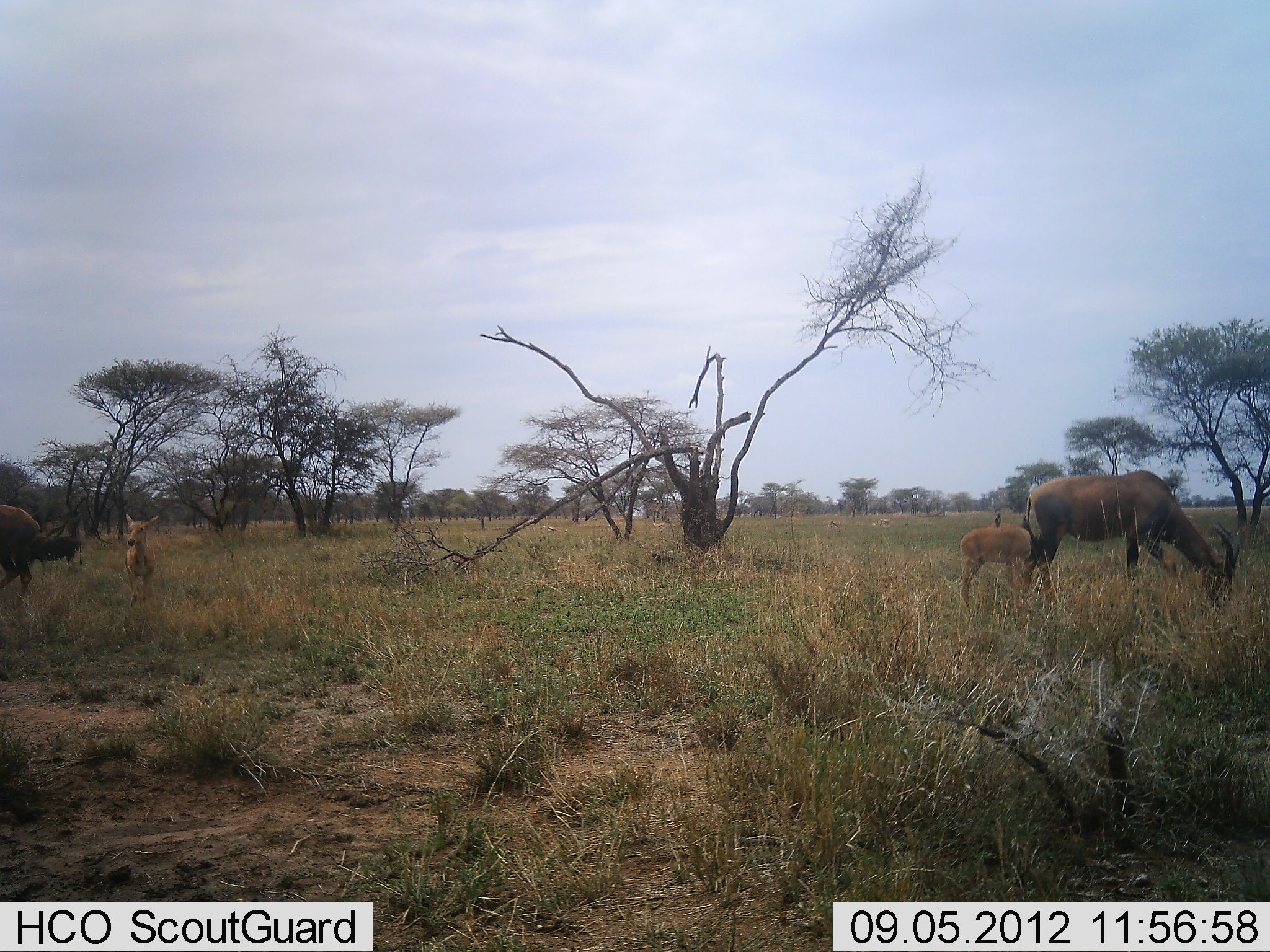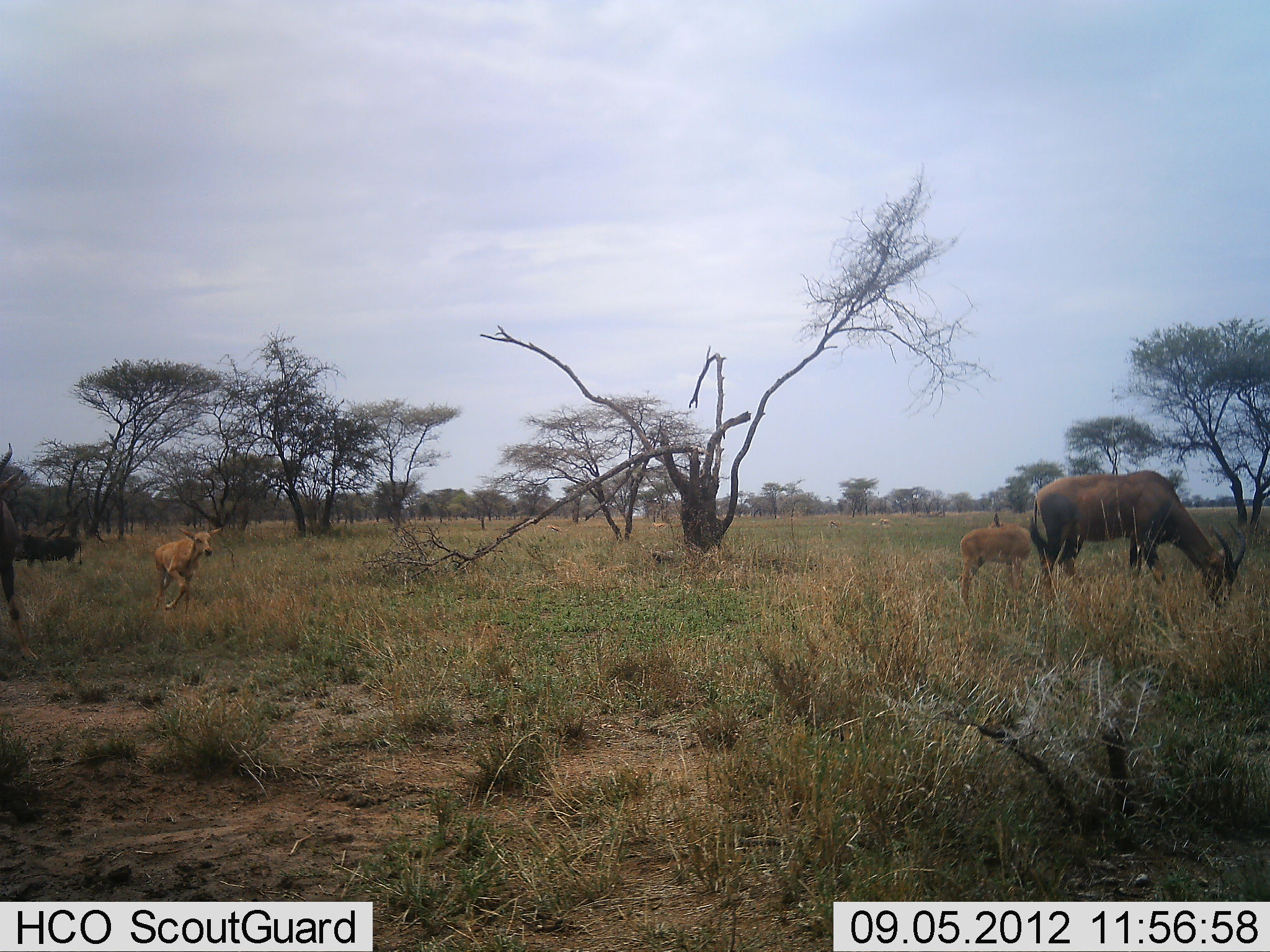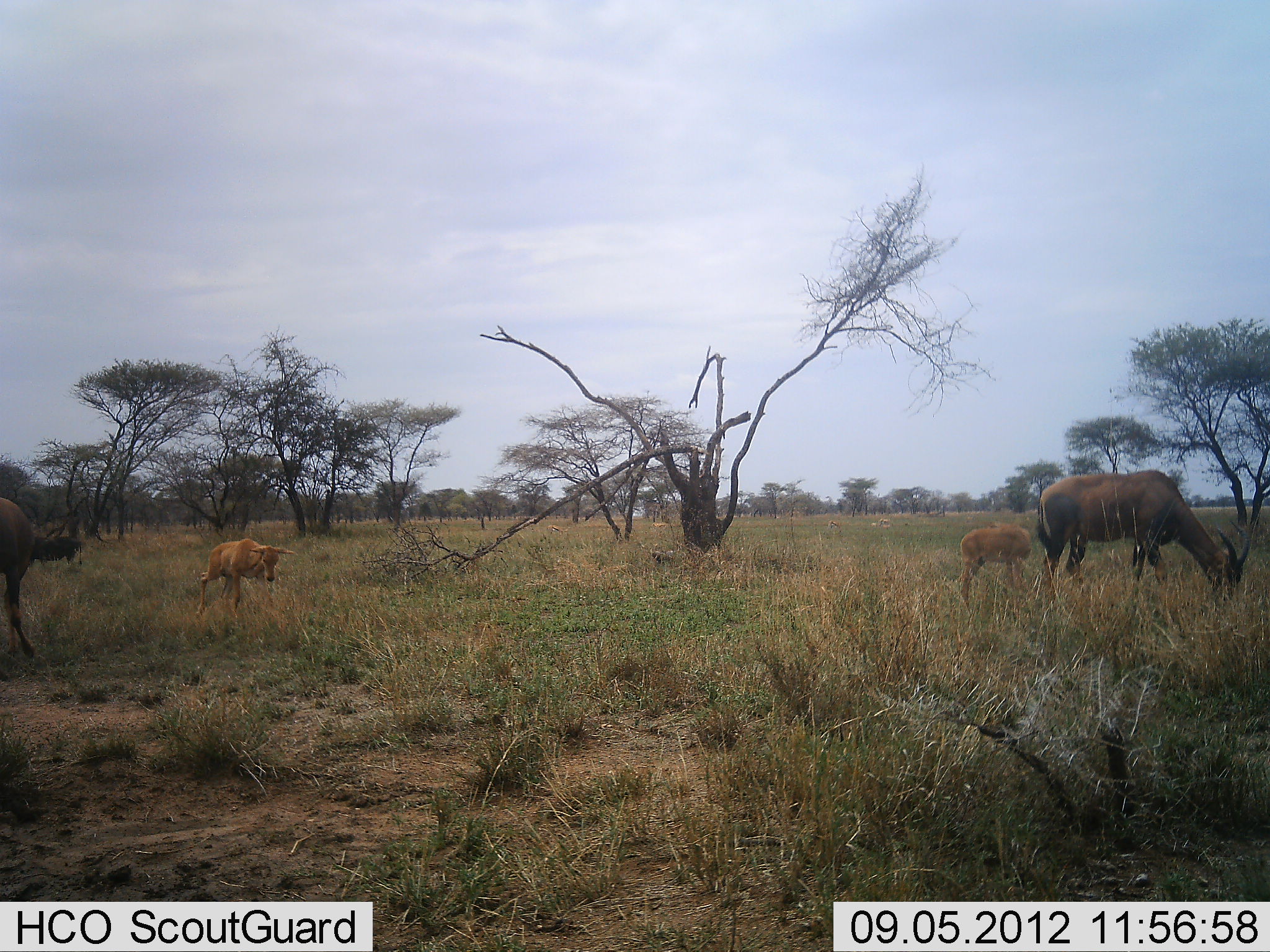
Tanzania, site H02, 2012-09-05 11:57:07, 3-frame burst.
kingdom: Animalia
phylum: Chordata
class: Mammalia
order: Artiodactyla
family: Bovidae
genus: Damaliscus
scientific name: Damaliscus lunatus jimela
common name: topi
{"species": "topi (Damaliscus lunatus jimela)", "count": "4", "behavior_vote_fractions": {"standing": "50%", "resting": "0%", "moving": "67%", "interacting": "8%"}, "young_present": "92%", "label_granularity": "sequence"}